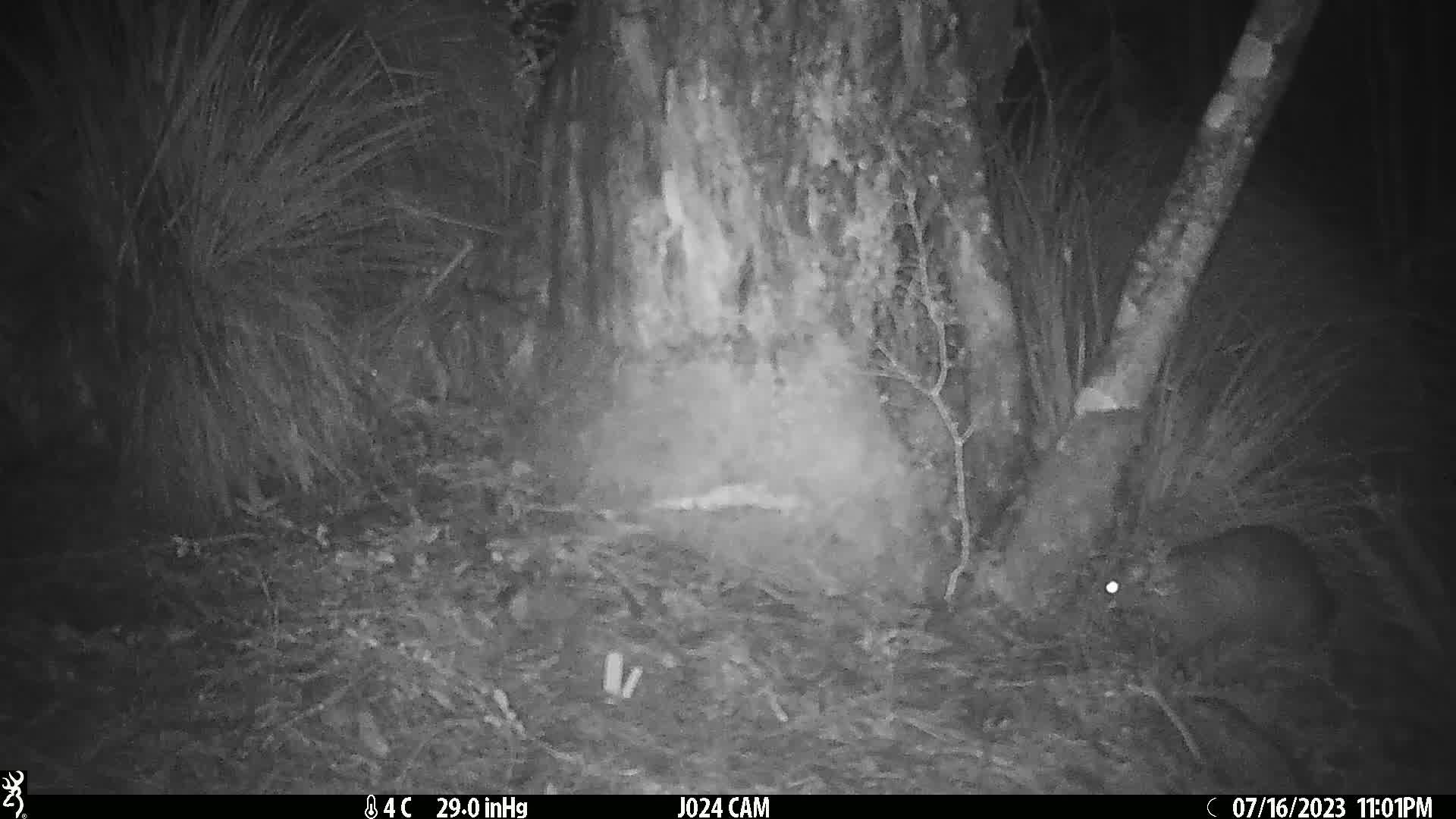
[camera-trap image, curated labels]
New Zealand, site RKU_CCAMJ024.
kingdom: Animalia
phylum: Chordata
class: Mammalia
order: Diprotodontia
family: Phalangeridae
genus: Trichosurus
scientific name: Trichosurus vulpecula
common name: common brushtail possum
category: possum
Possum (common brushtail possum) (Trichosurus vulpecula).